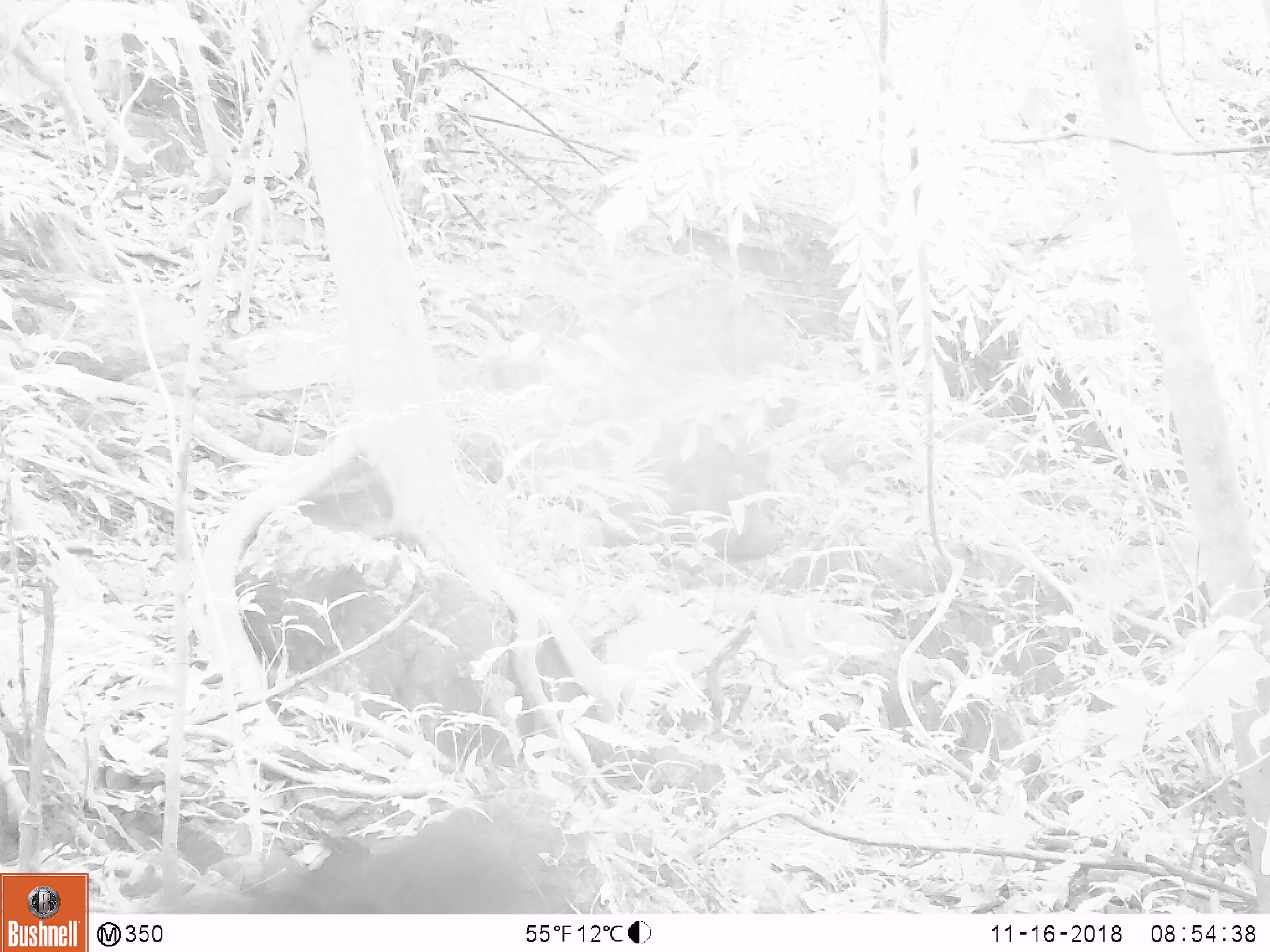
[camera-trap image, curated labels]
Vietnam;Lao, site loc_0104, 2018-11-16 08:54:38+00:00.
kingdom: Animalia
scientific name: Animalia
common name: animal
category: unidentified animal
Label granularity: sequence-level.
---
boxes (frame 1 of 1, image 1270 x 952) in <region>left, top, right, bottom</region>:
unidentified animal: <region>148, 806, 576, 914</region>